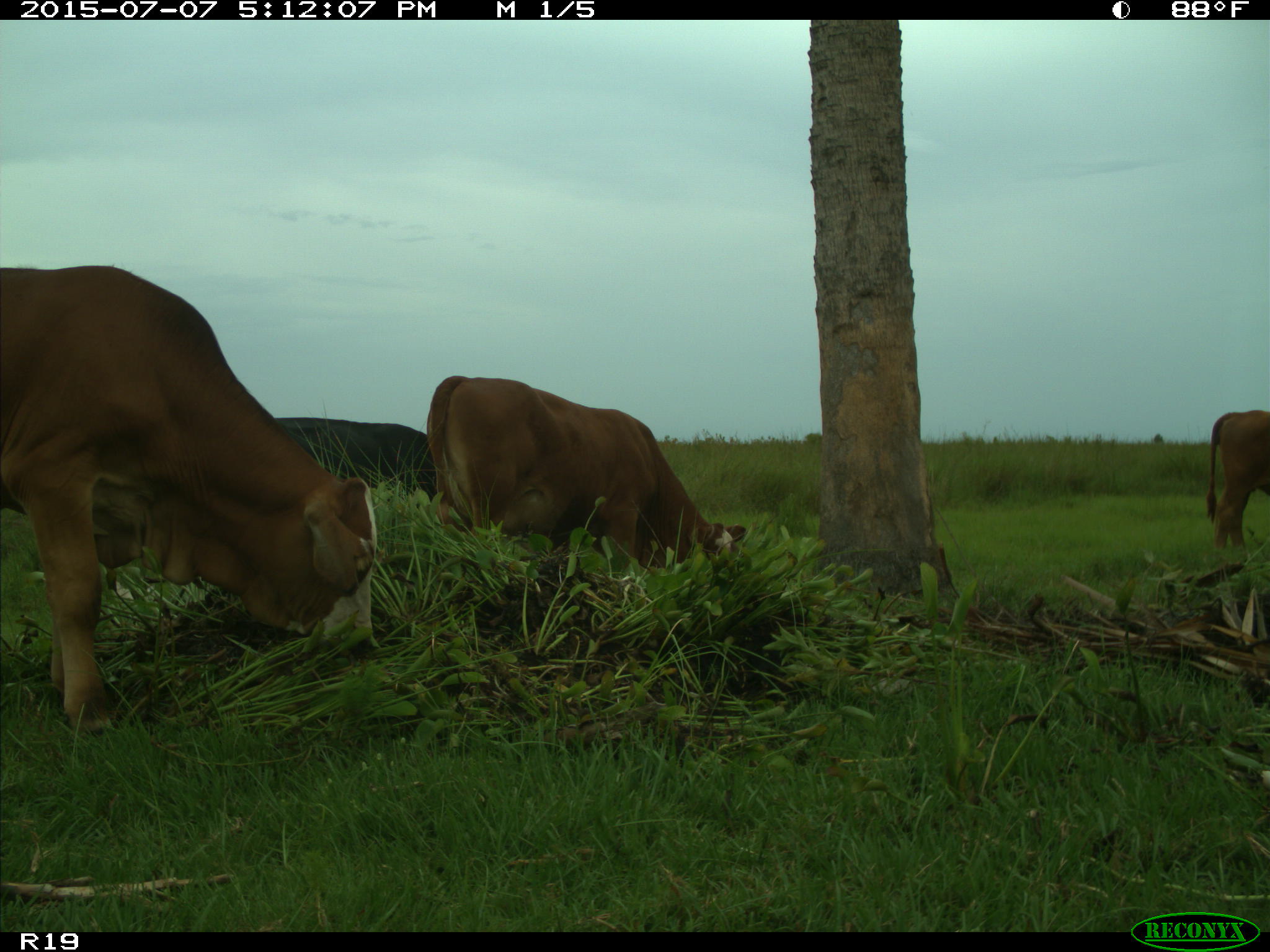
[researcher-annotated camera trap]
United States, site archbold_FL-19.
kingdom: Animalia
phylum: Chordata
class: Mammalia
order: Artiodactyla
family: Bovidae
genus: Bos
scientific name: Bos taurus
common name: domestic cow